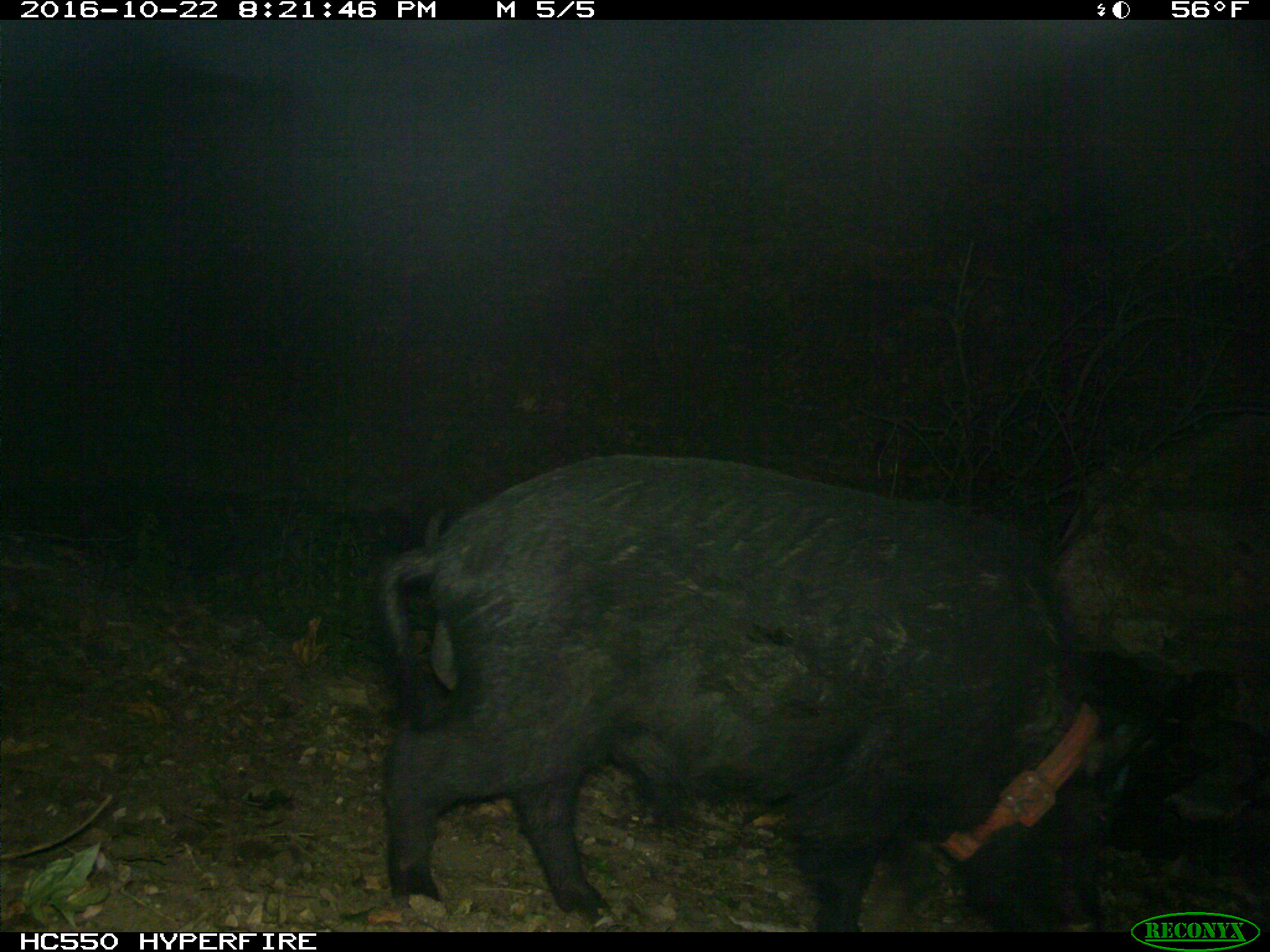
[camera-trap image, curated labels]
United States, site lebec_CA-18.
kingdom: Animalia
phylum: Chordata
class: Mammalia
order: Artiodactyla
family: Suidae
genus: Sus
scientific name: Sus scrofa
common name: wild boar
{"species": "Sus scrofa (wild boar)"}